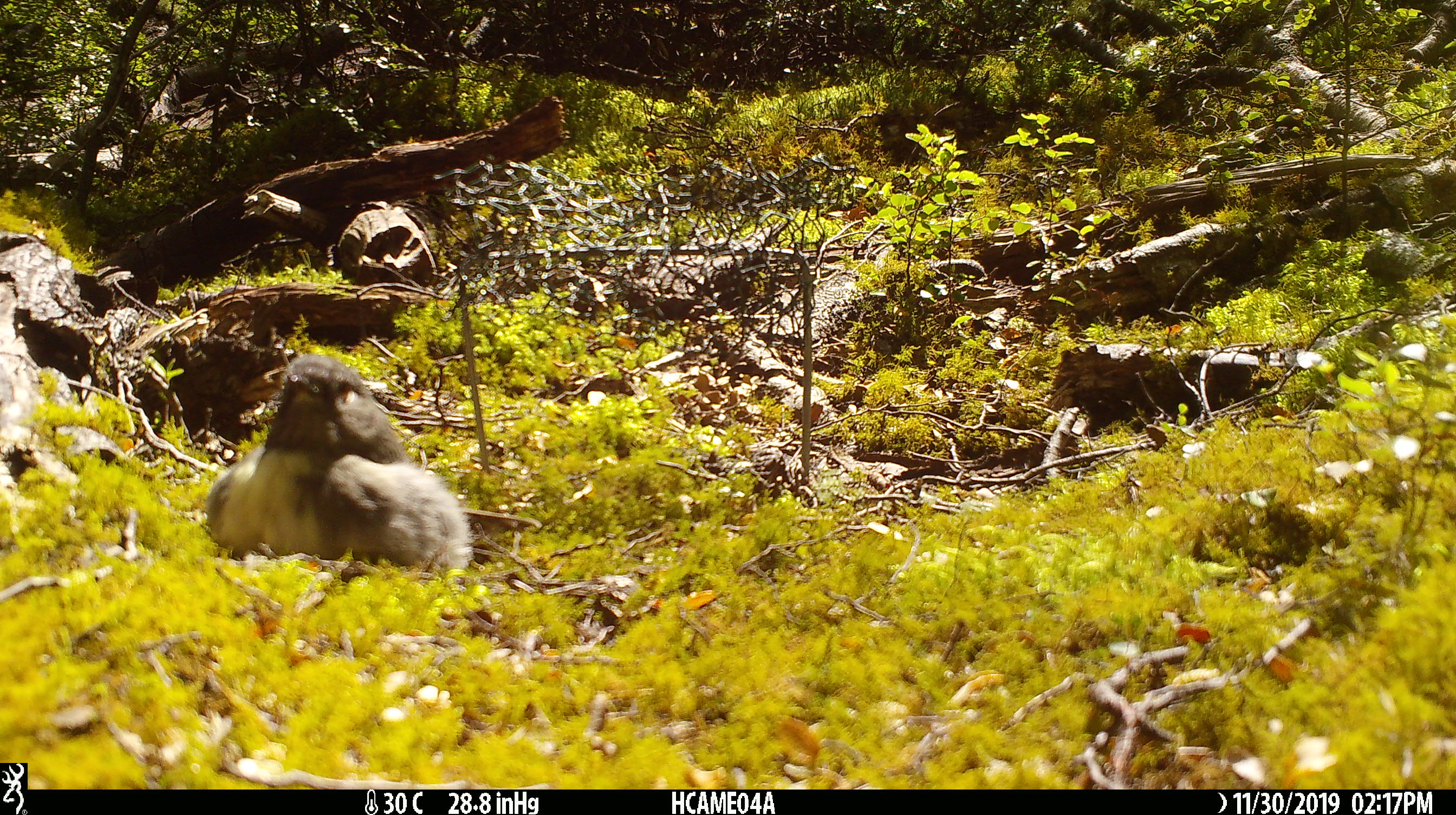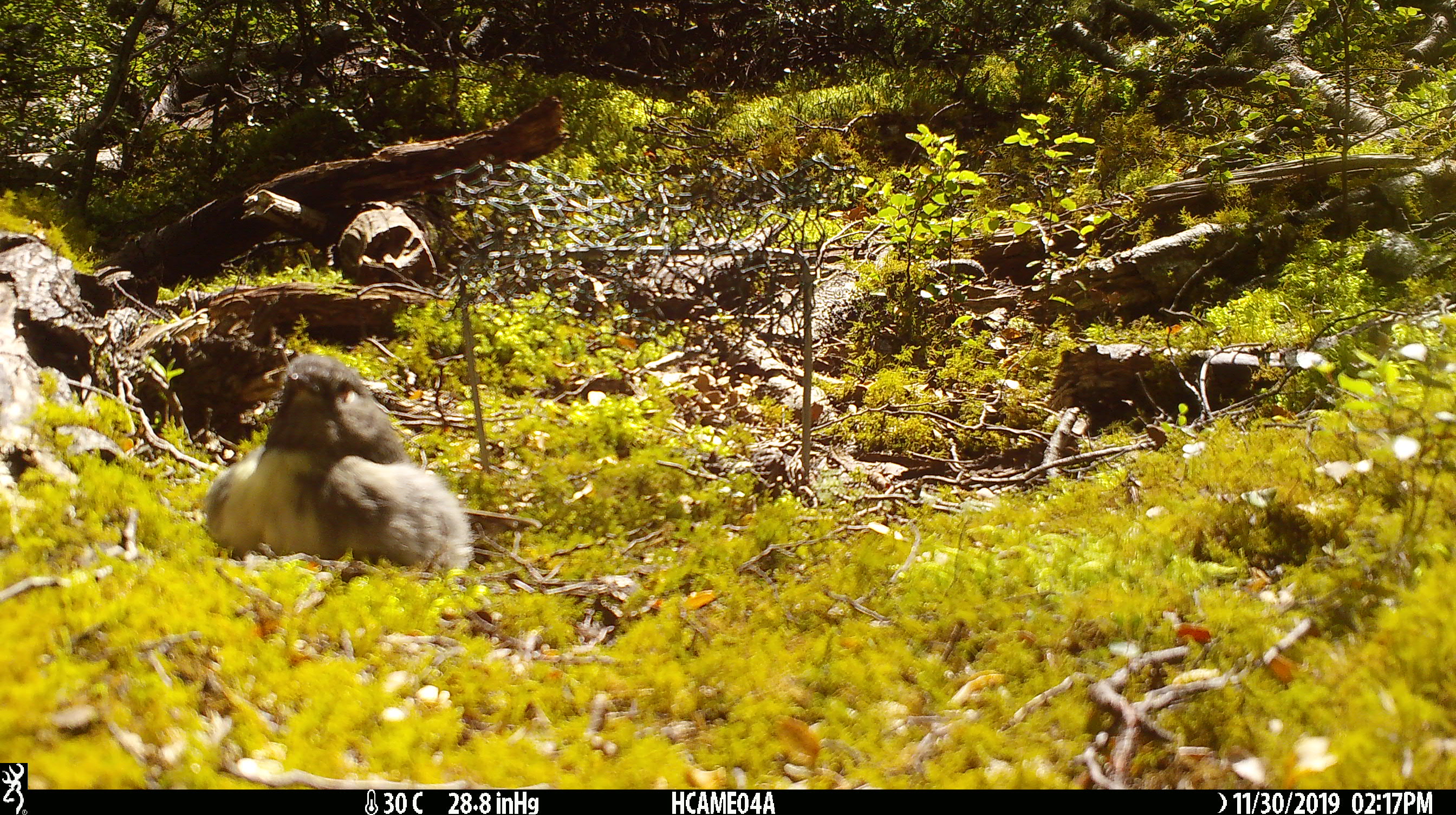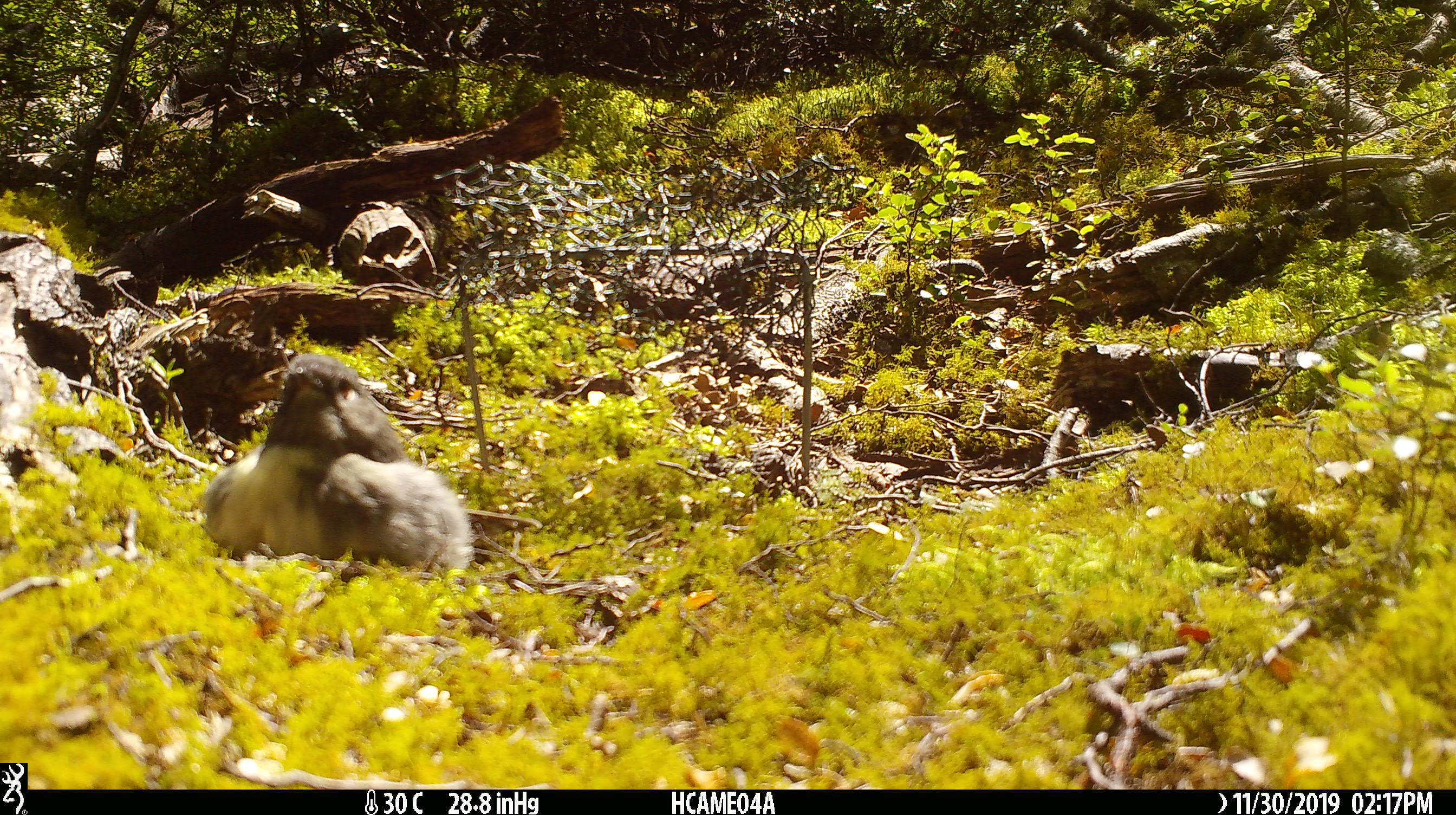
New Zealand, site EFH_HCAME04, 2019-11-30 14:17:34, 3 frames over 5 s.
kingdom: Animalia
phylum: Chordata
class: Aves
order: Passeriformes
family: Petroicidae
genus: Petroica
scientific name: Petroica australis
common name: new zealand robin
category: robin